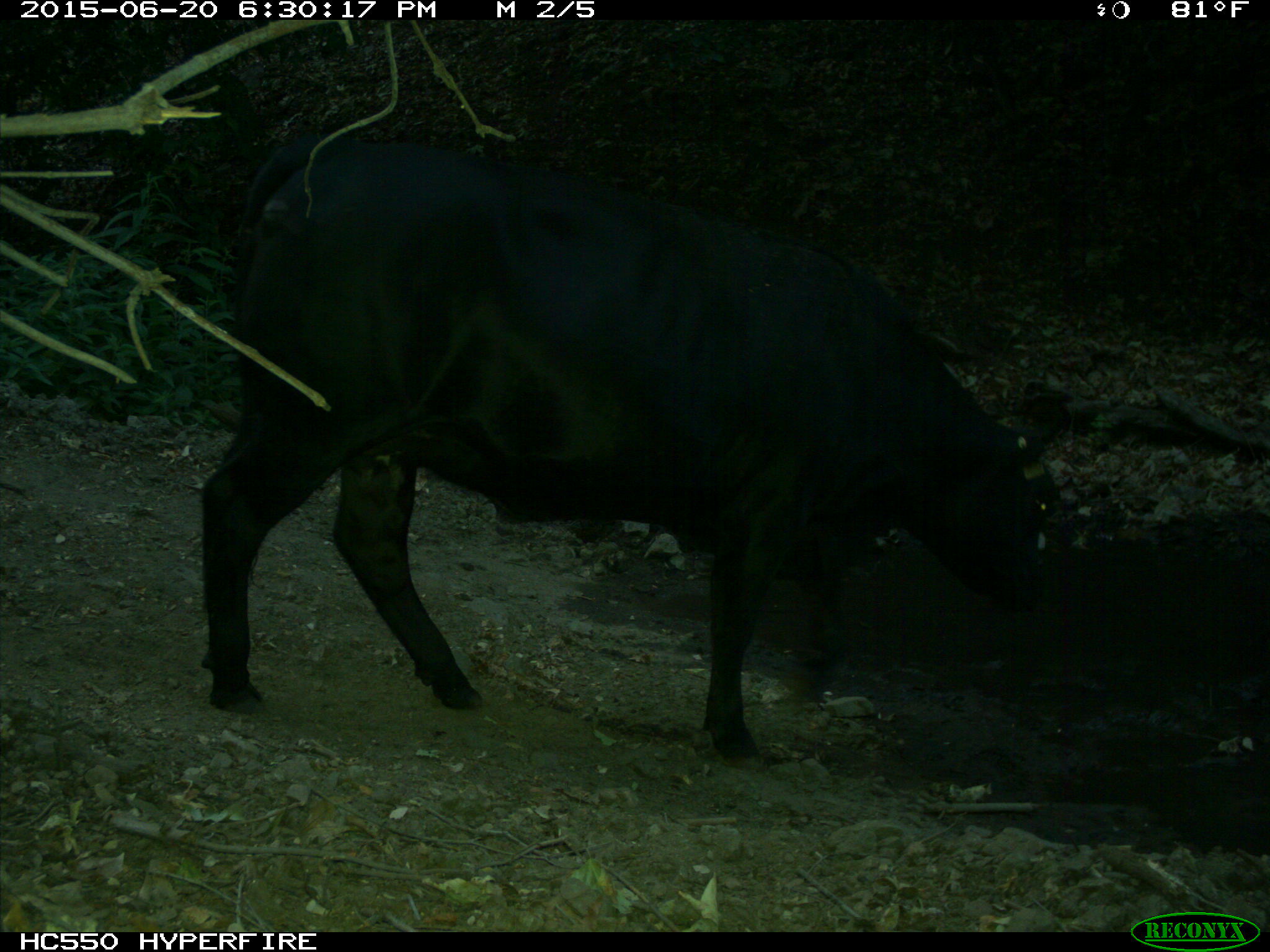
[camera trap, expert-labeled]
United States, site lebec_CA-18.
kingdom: Animalia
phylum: Chordata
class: Mammalia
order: Artiodactyla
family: Bovidae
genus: Bos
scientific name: Bos taurus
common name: domestic cow